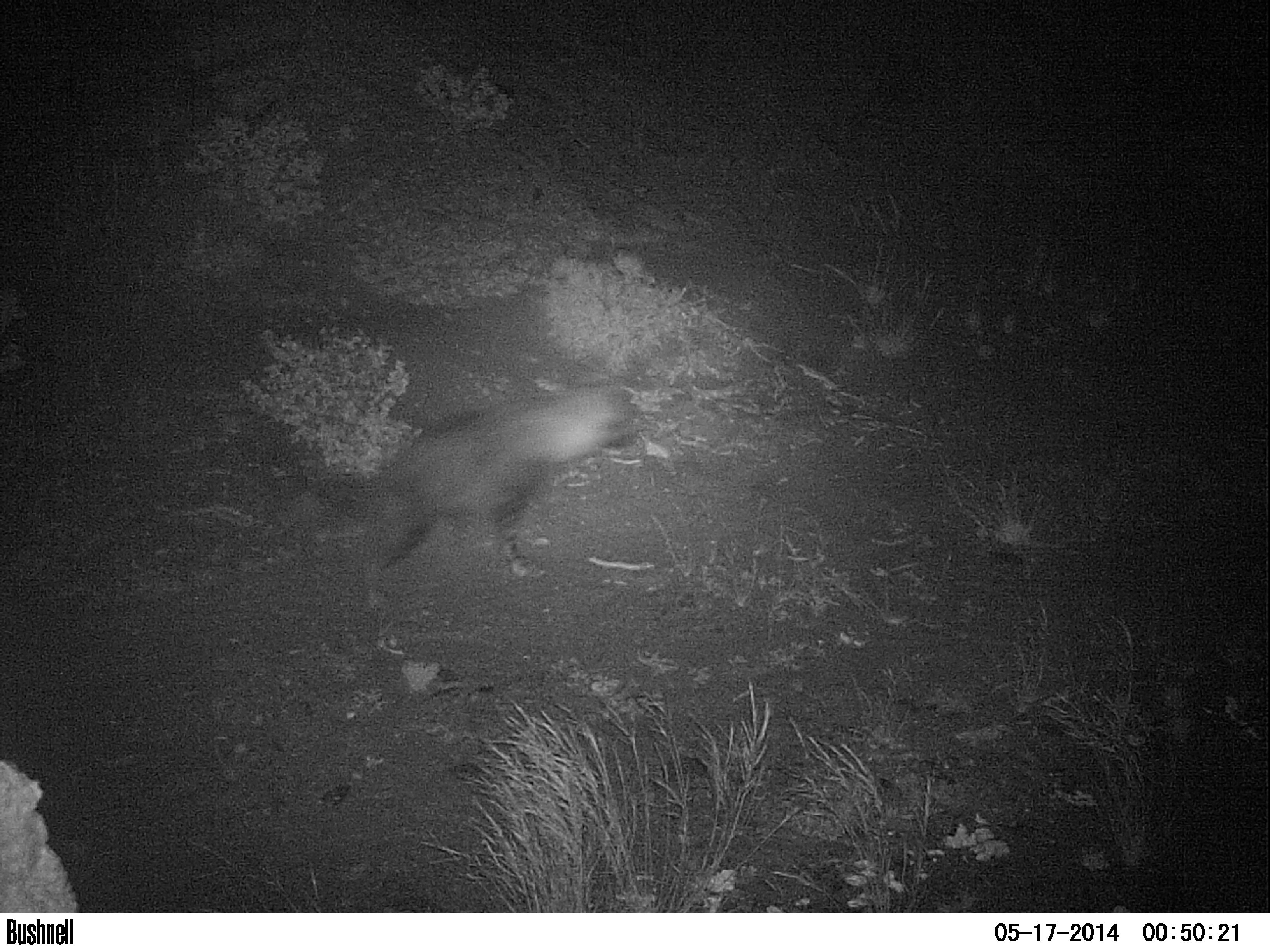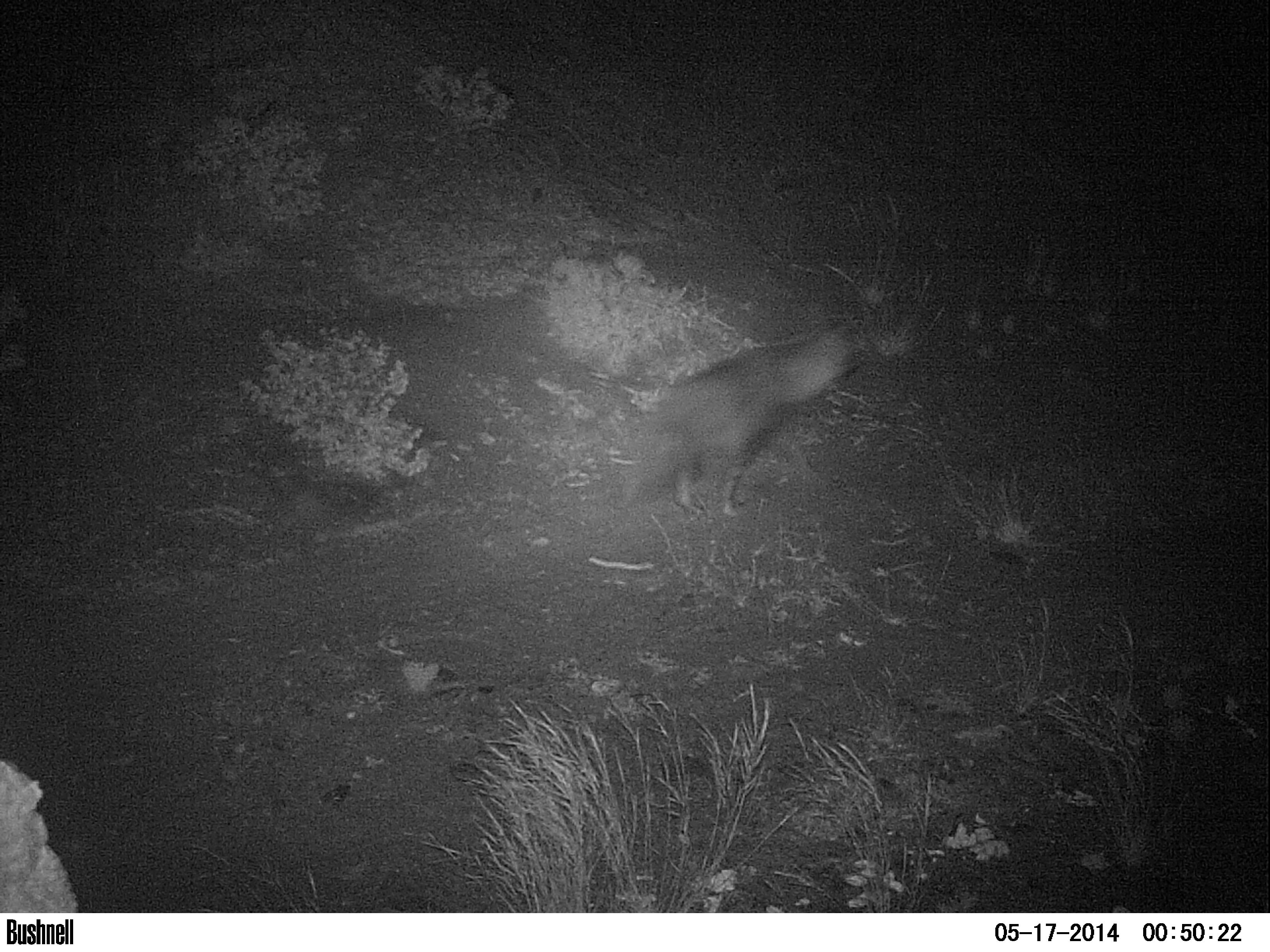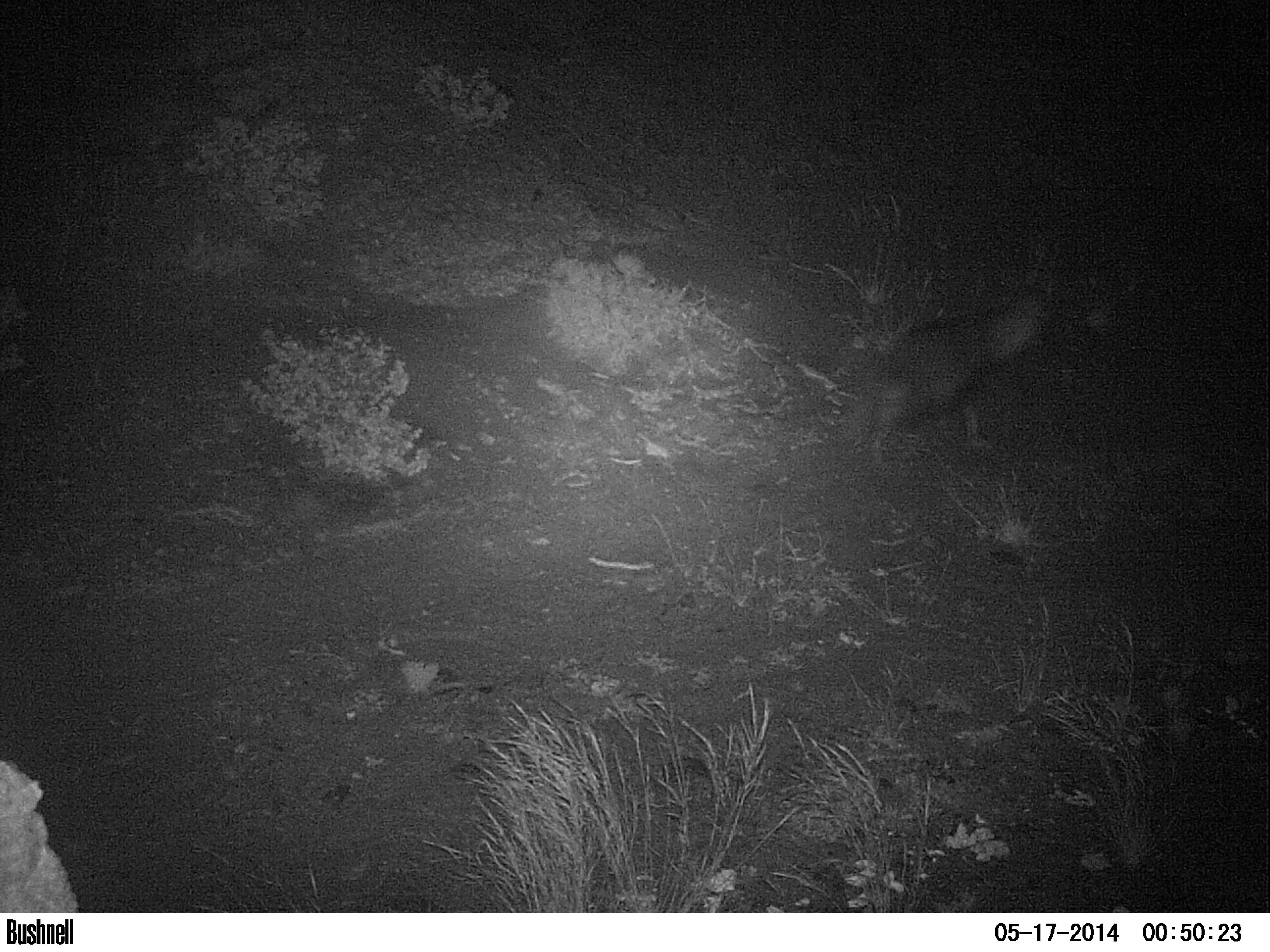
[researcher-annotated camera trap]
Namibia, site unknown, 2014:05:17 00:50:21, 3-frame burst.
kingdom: Animalia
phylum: Chordata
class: Mammalia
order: Carnivora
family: Hyaenidae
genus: Parahyaena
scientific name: Parahyaena brunnea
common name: brown hyena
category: hyaena brunnea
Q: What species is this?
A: Hyaena brunnea (brown hyena) (Parahyaena brunnea).